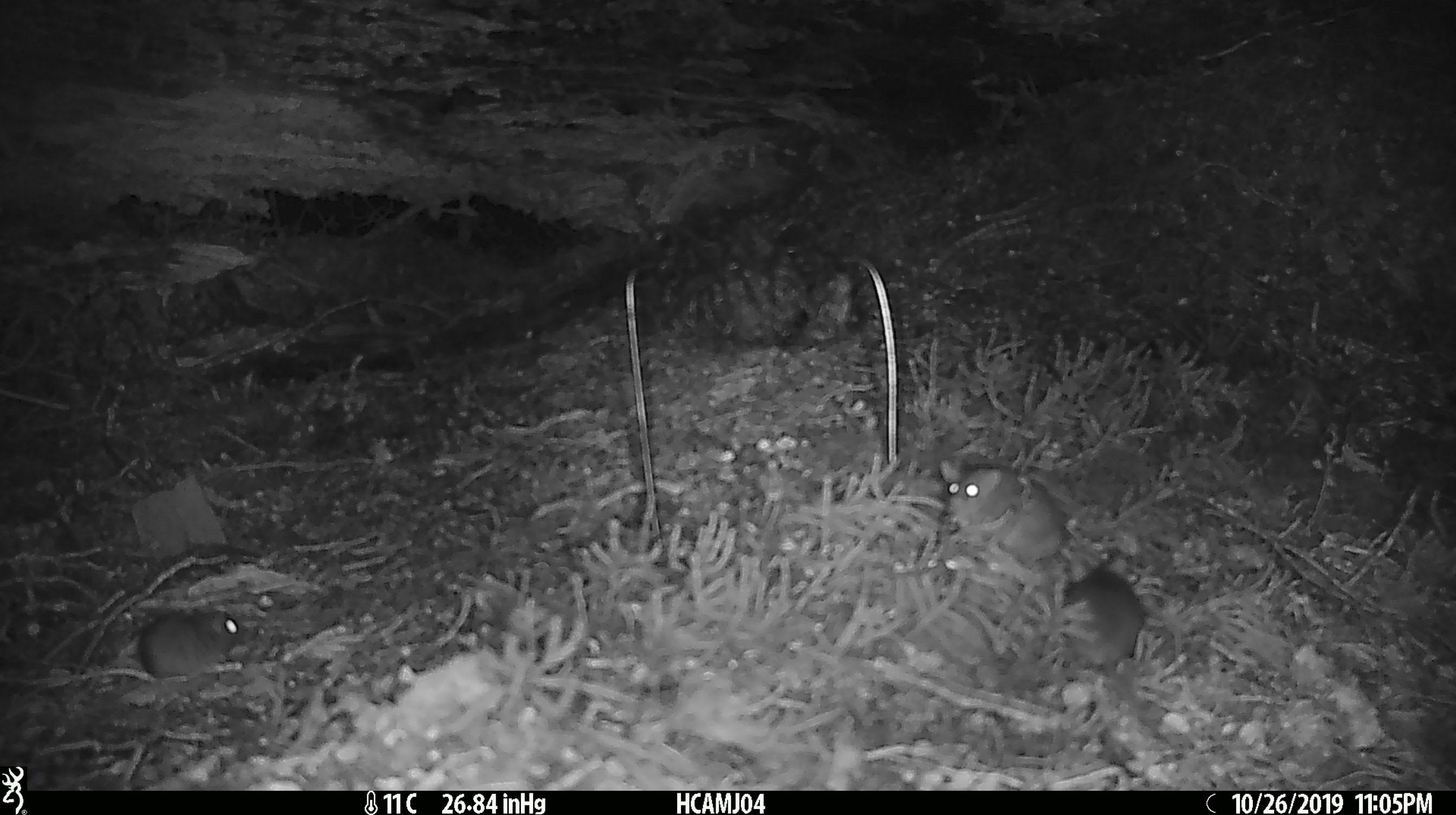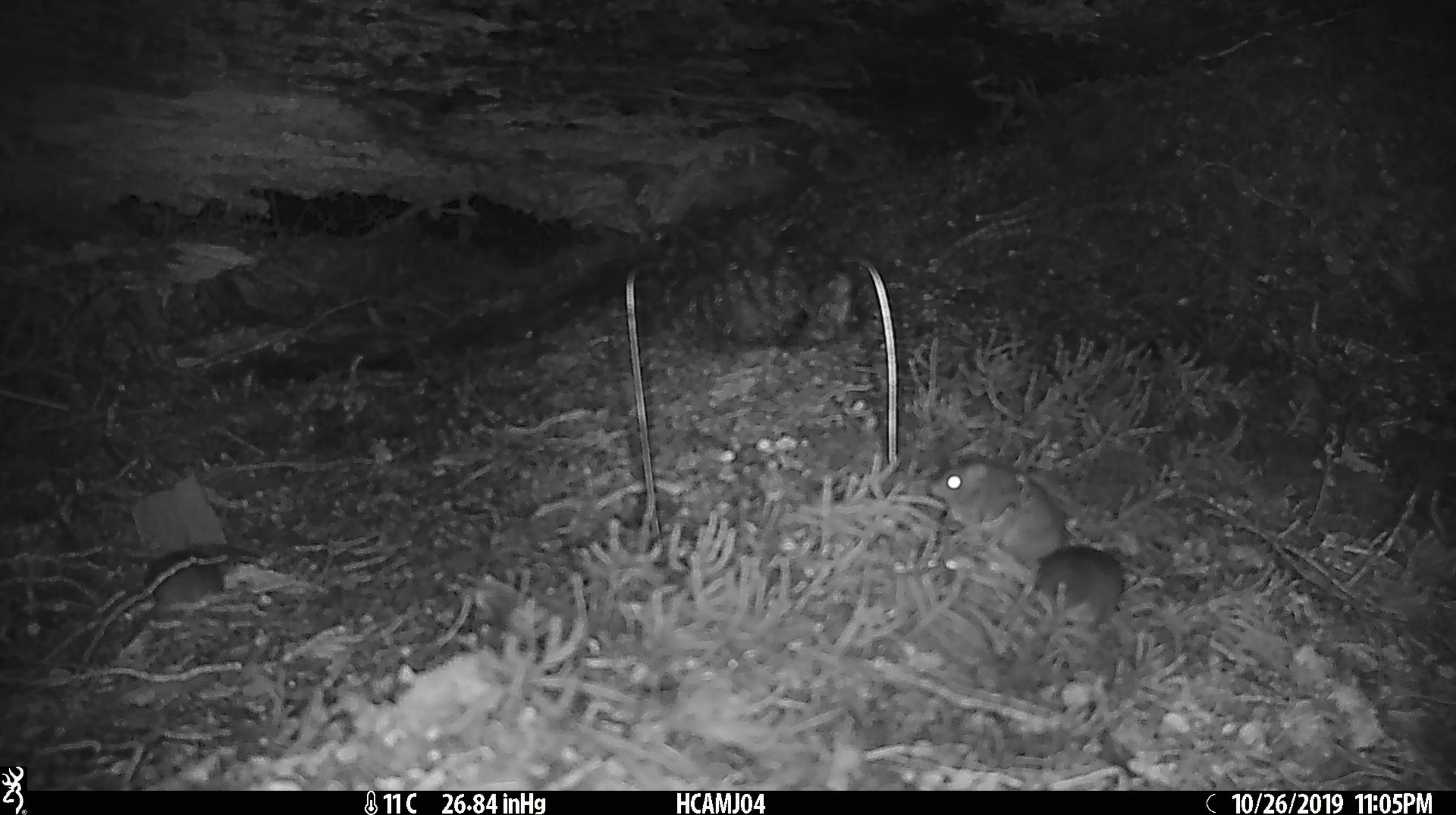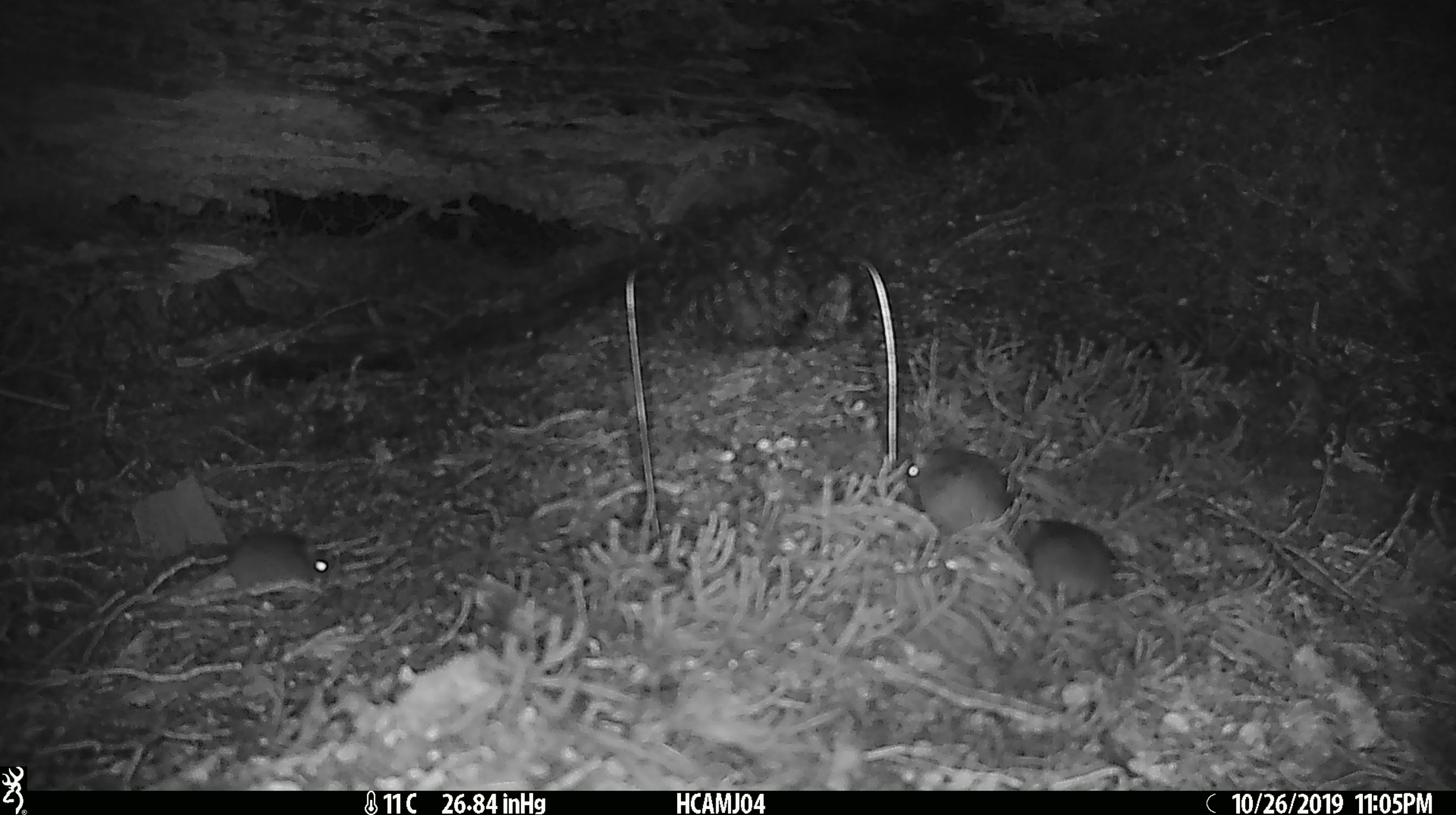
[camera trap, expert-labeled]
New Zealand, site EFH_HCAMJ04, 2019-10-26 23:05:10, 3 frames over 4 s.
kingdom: Animalia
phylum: Chordata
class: Mammalia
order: Rodentia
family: Muridae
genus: Mus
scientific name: Mus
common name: mouse